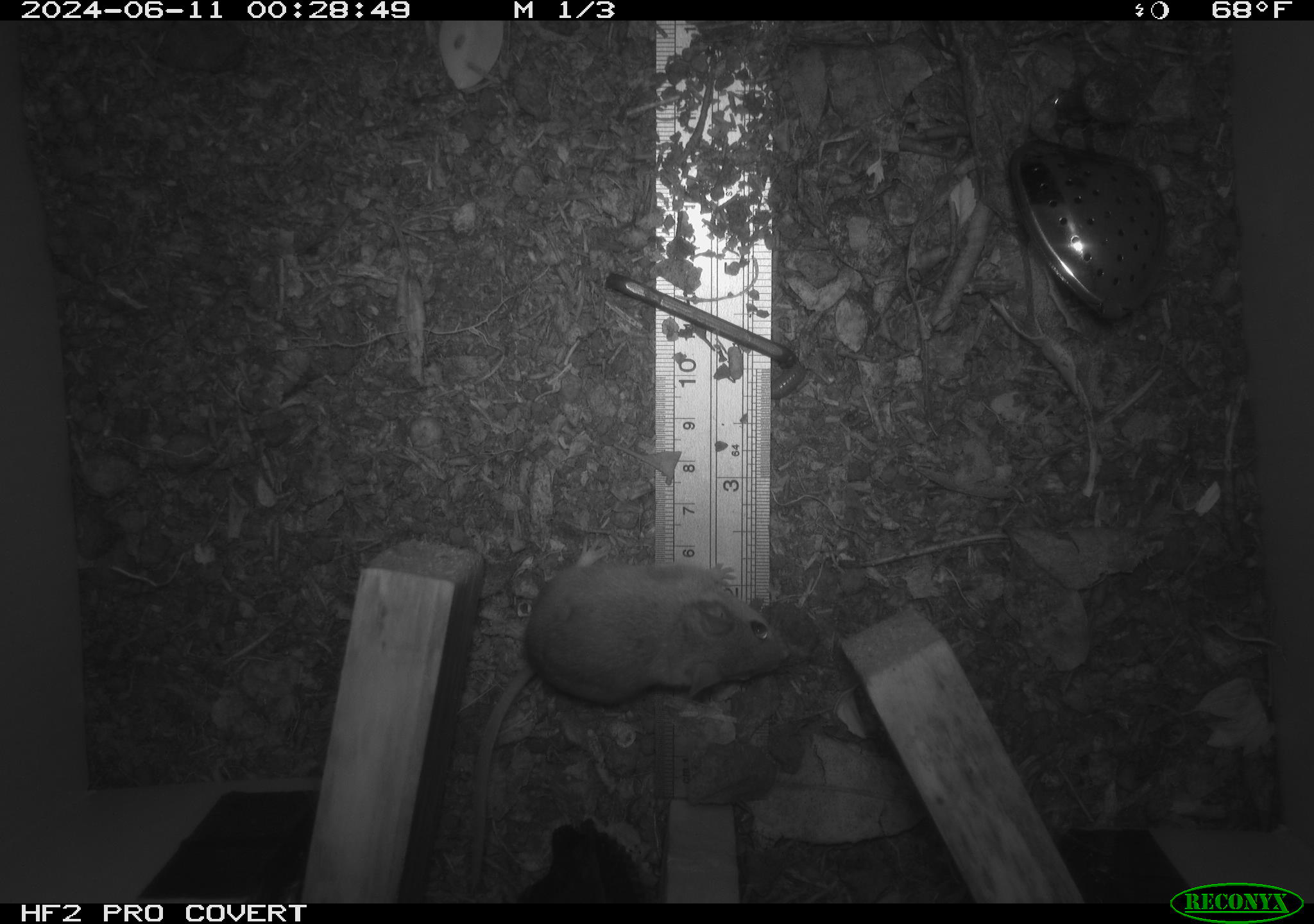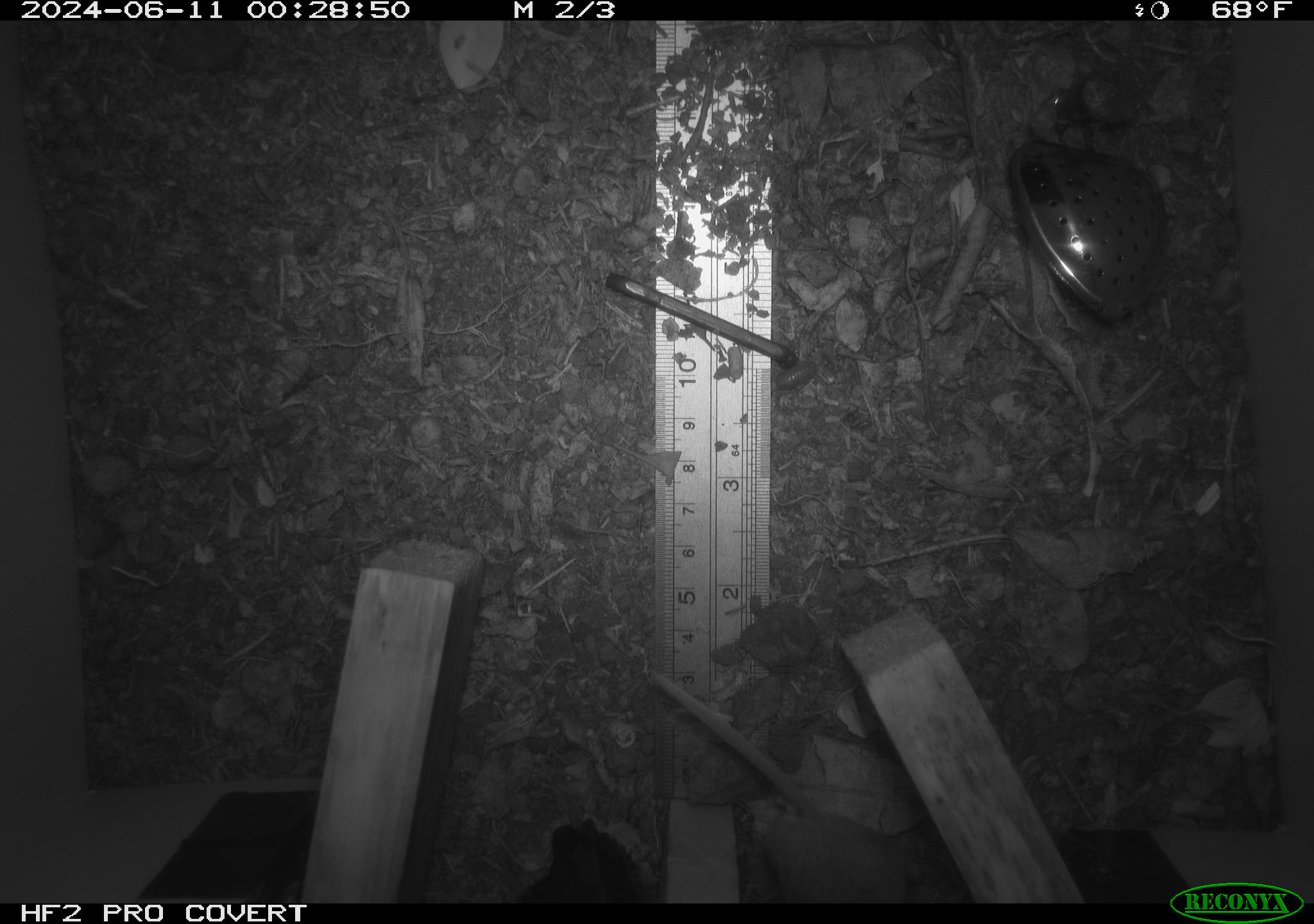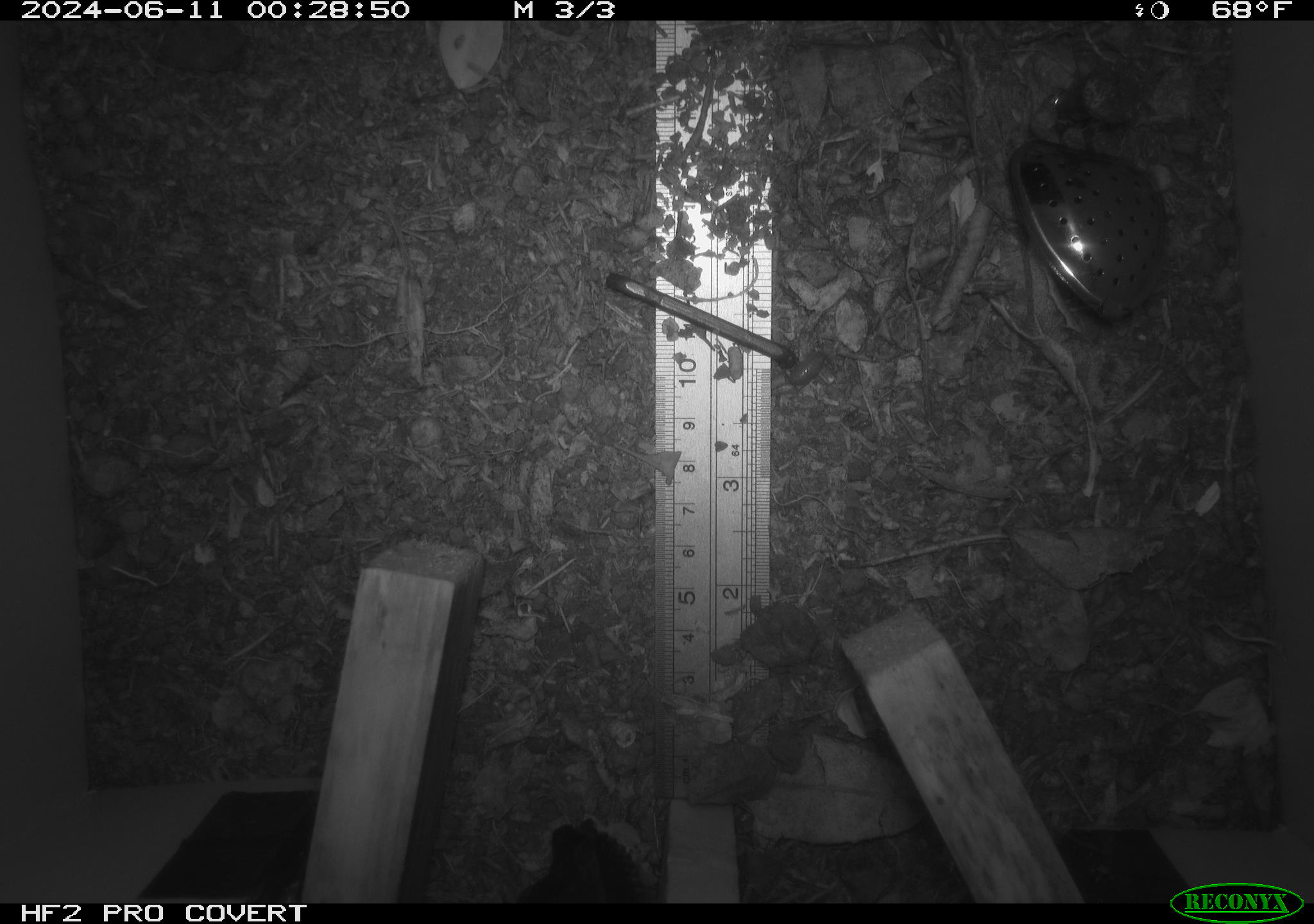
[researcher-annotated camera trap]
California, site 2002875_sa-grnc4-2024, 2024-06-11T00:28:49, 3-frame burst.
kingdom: Animalia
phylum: Chordata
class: Mammalia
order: Rodentia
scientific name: Rodentia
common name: rodent